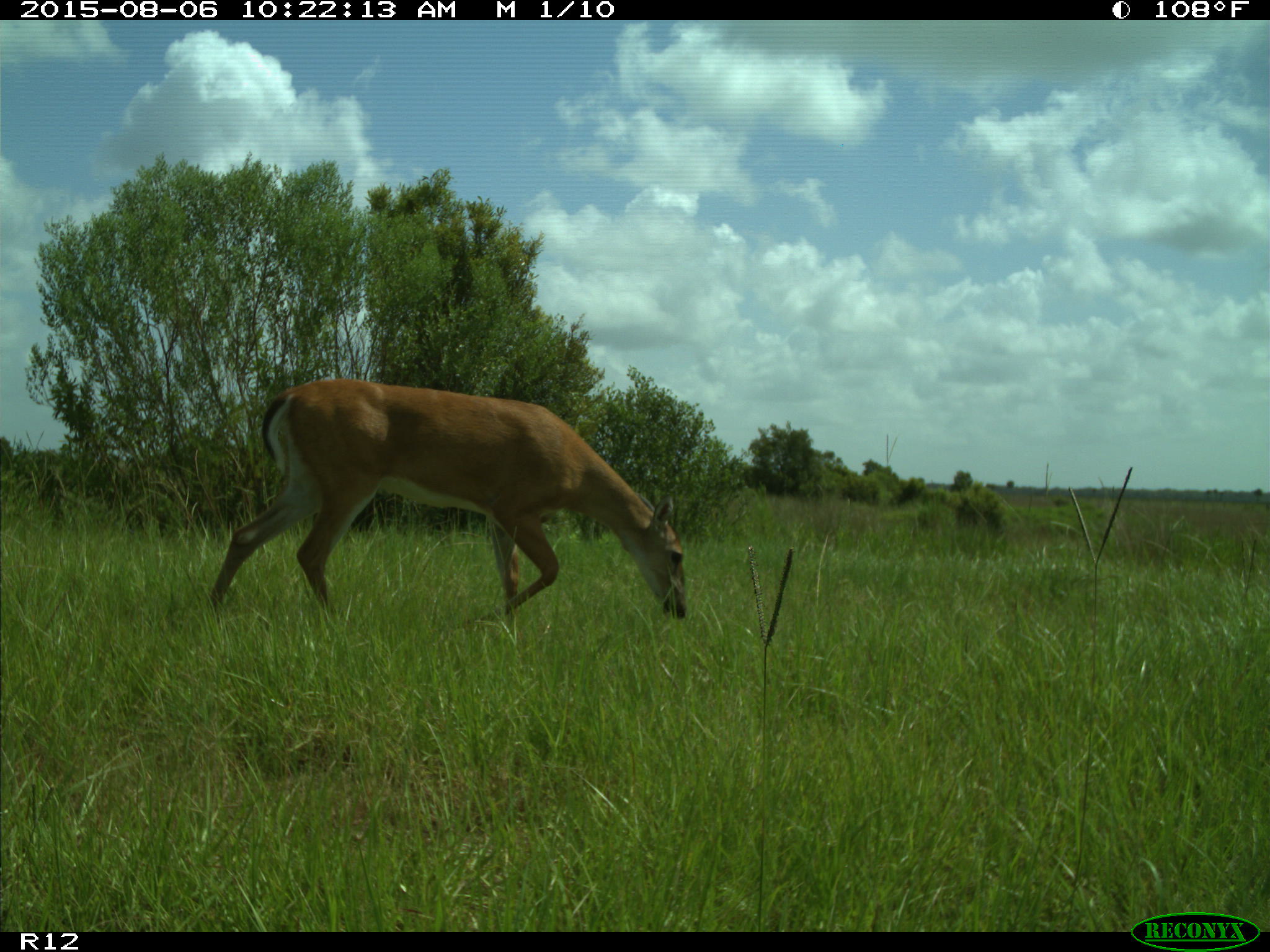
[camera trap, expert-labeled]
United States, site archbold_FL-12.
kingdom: Animalia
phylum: Chordata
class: Mammalia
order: Artiodactyla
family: Cervidae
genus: Odocoileus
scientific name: Odocoileus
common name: deer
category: unidentified deer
Unidentified deer (deer) (Odocoileus).